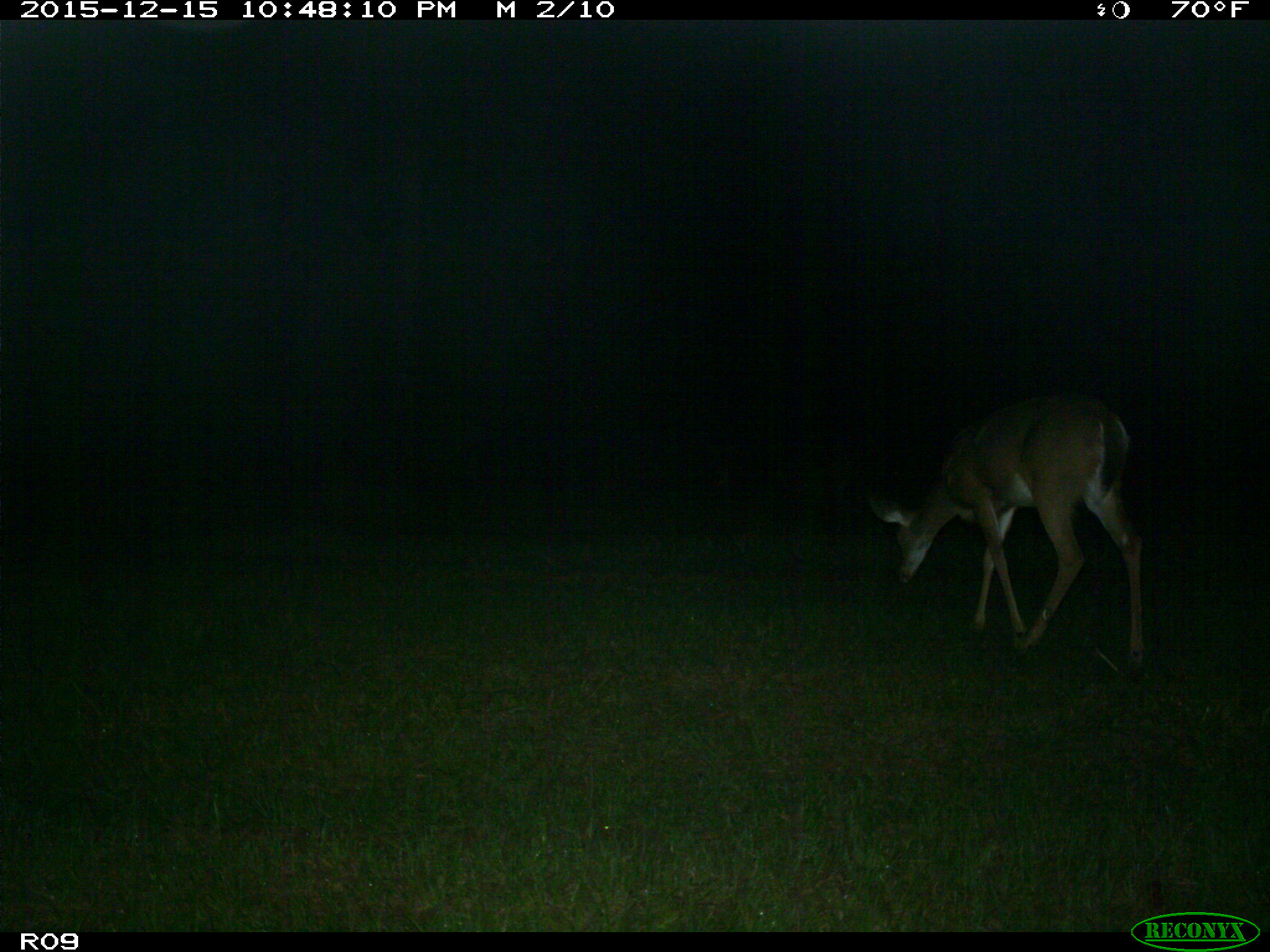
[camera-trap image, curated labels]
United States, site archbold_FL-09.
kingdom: Animalia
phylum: Chordata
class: Mammalia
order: Artiodactyla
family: Cervidae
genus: Odocoileus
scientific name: Odocoileus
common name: deer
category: unidentified deer